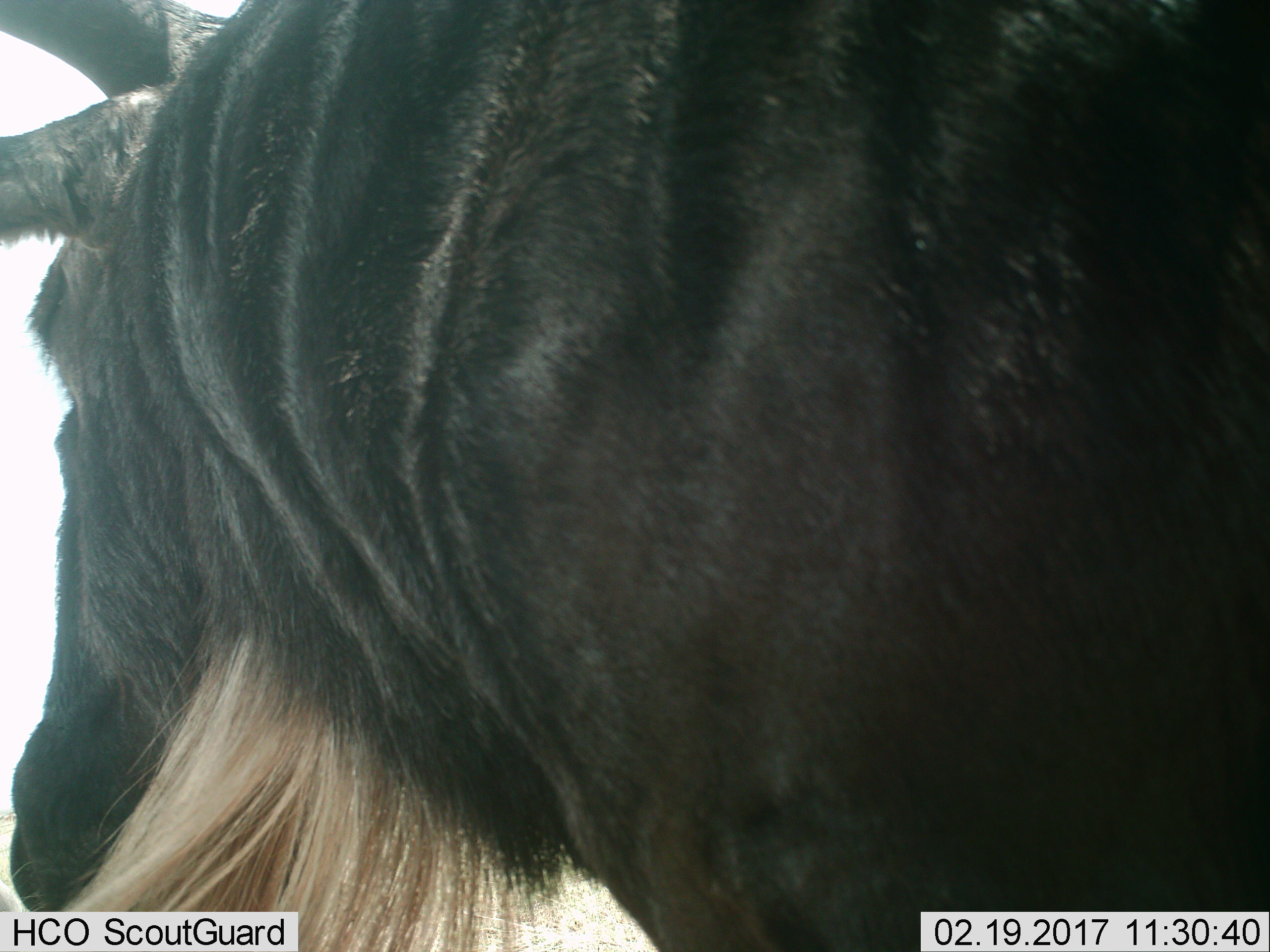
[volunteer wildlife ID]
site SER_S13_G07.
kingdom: Animalia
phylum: Chordata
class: Mammalia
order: Artiodactyla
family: Bovidae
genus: Connochaetes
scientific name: Connochaetes taurinus taurinus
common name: blue wildebeest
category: wildebeestblue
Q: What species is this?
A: Wildebeestblue (blue wildebeest) (Connochaetes taurinus taurinus).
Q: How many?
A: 1.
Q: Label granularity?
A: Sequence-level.